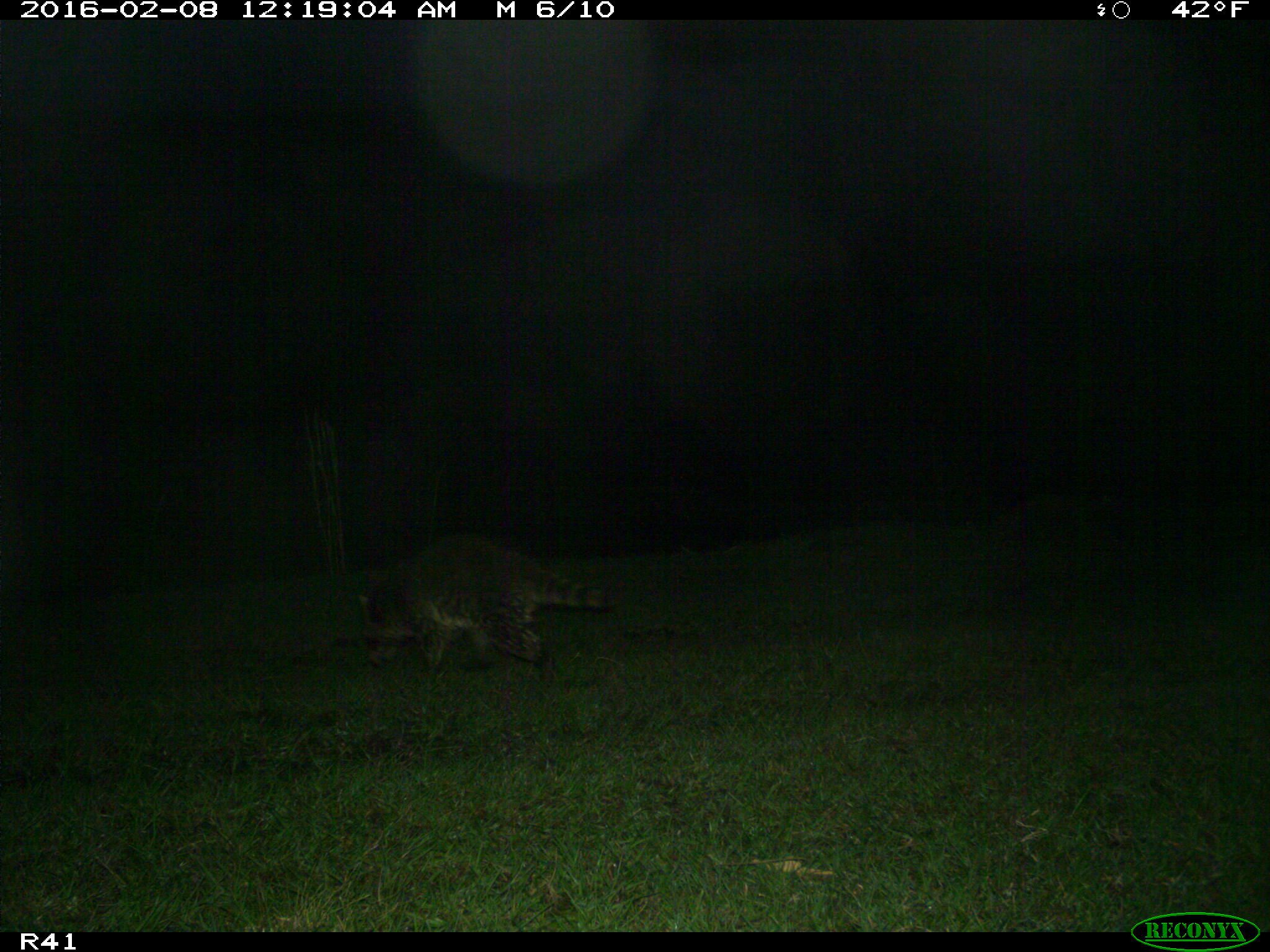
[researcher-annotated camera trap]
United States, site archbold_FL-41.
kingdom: Animalia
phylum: Chordata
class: Mammalia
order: Carnivora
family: Procyonidae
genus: Procyon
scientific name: Procyon lotor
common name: common raccoon